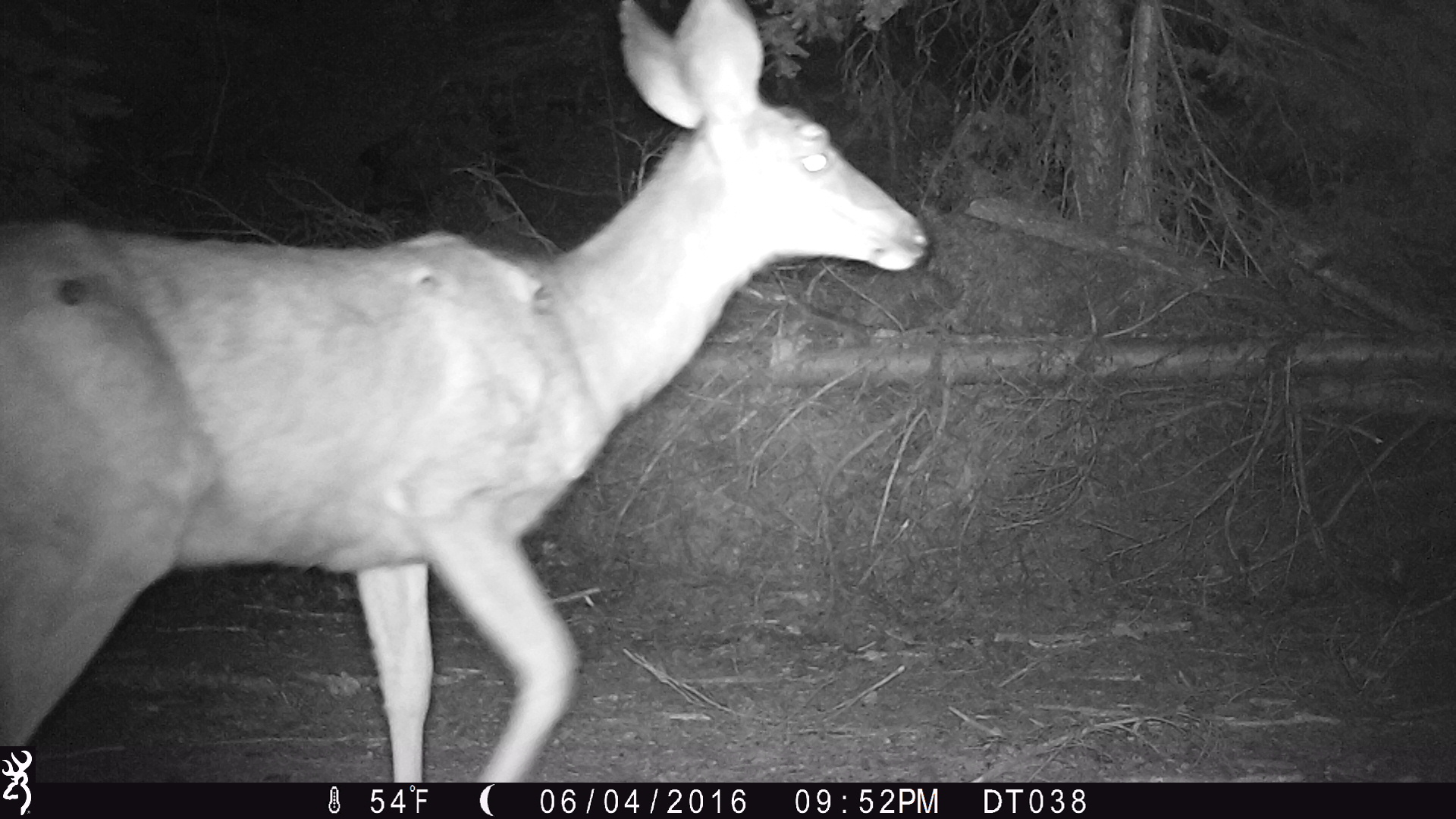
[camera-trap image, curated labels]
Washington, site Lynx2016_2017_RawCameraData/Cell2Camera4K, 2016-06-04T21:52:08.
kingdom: Animalia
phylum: Chordata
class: Mammalia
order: Artiodactyla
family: Cervidae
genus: Odocoileus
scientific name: Odocoileus hemionus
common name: mule deer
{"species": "Odocoileus hemionus (mule deer)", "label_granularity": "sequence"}